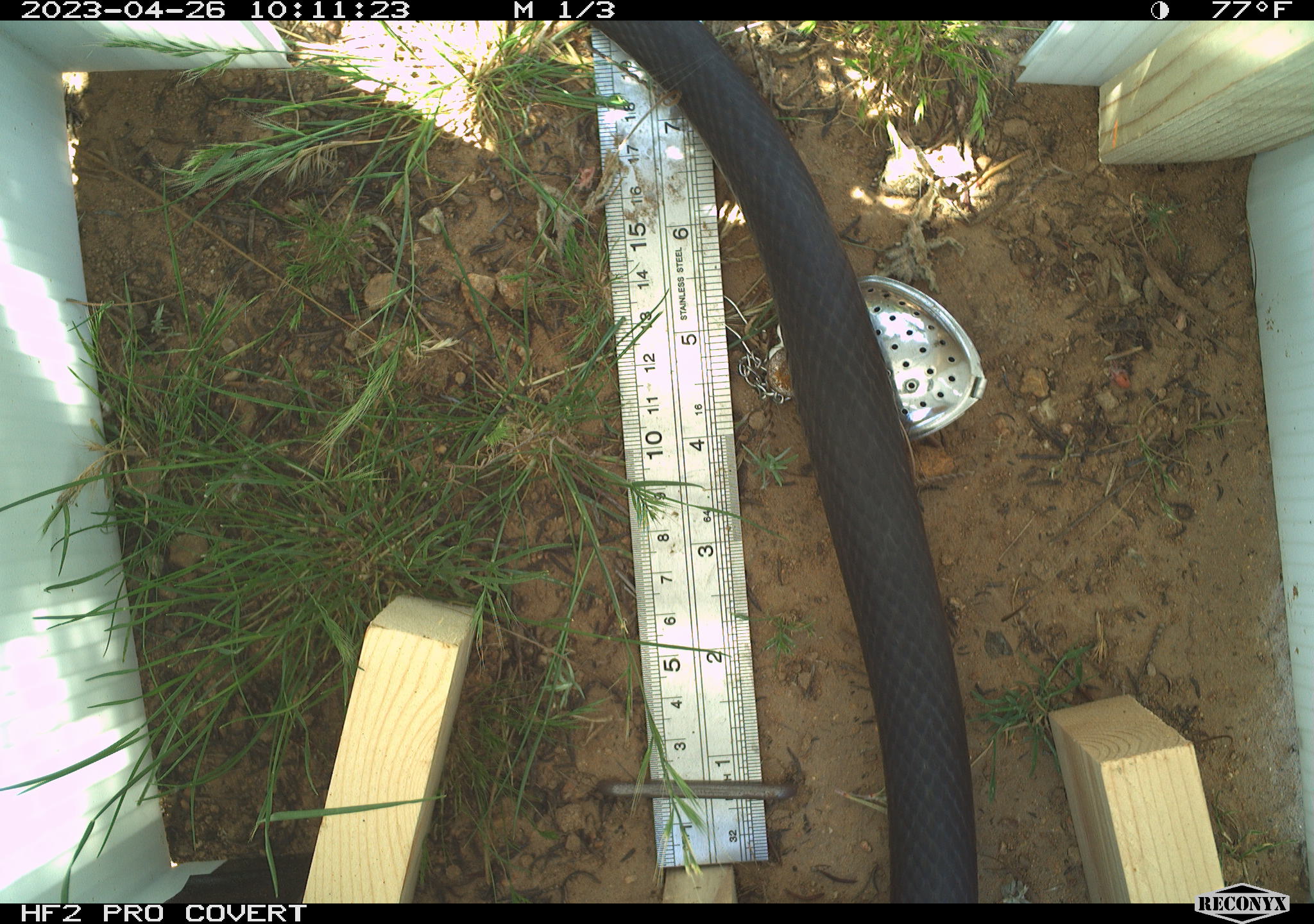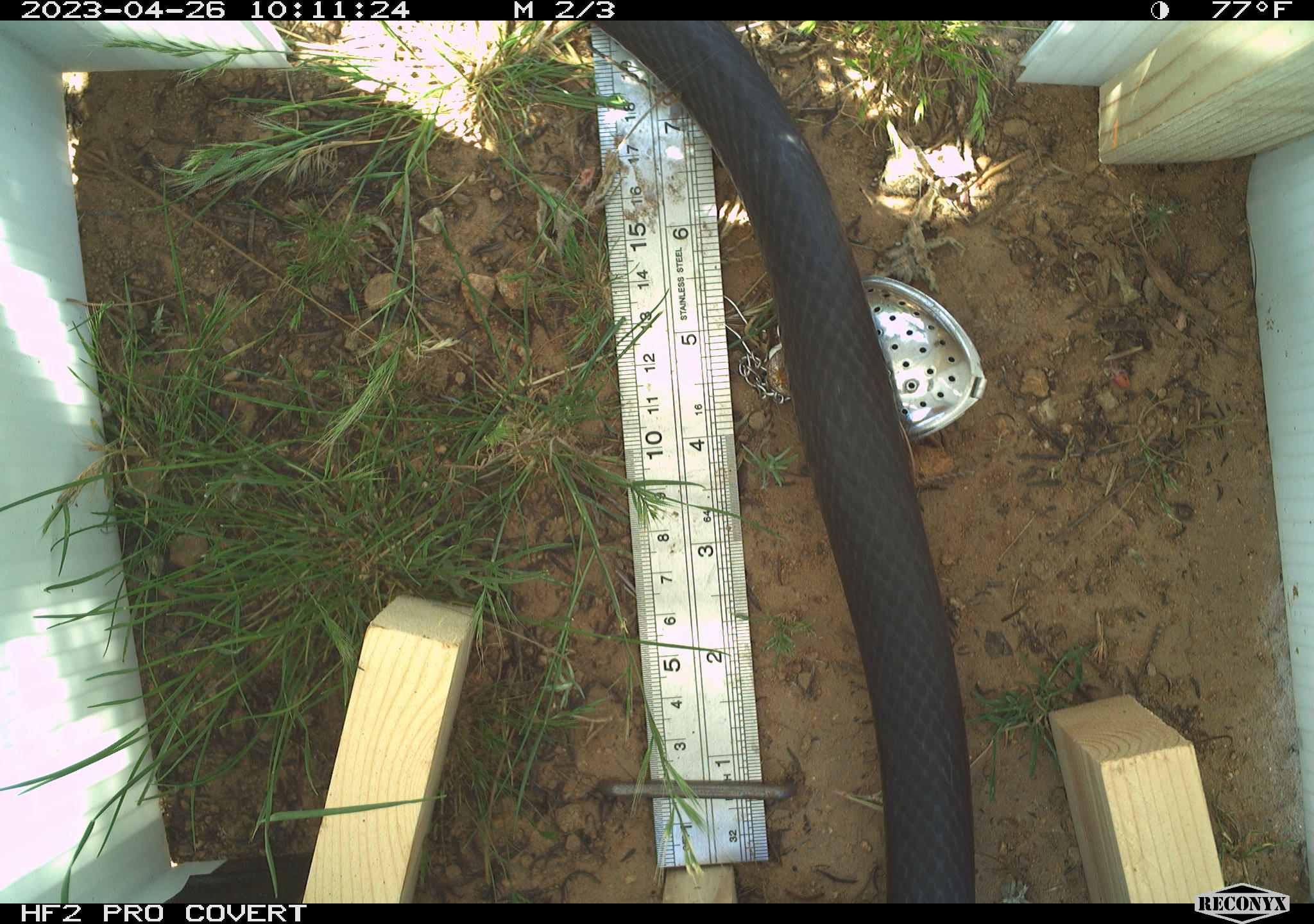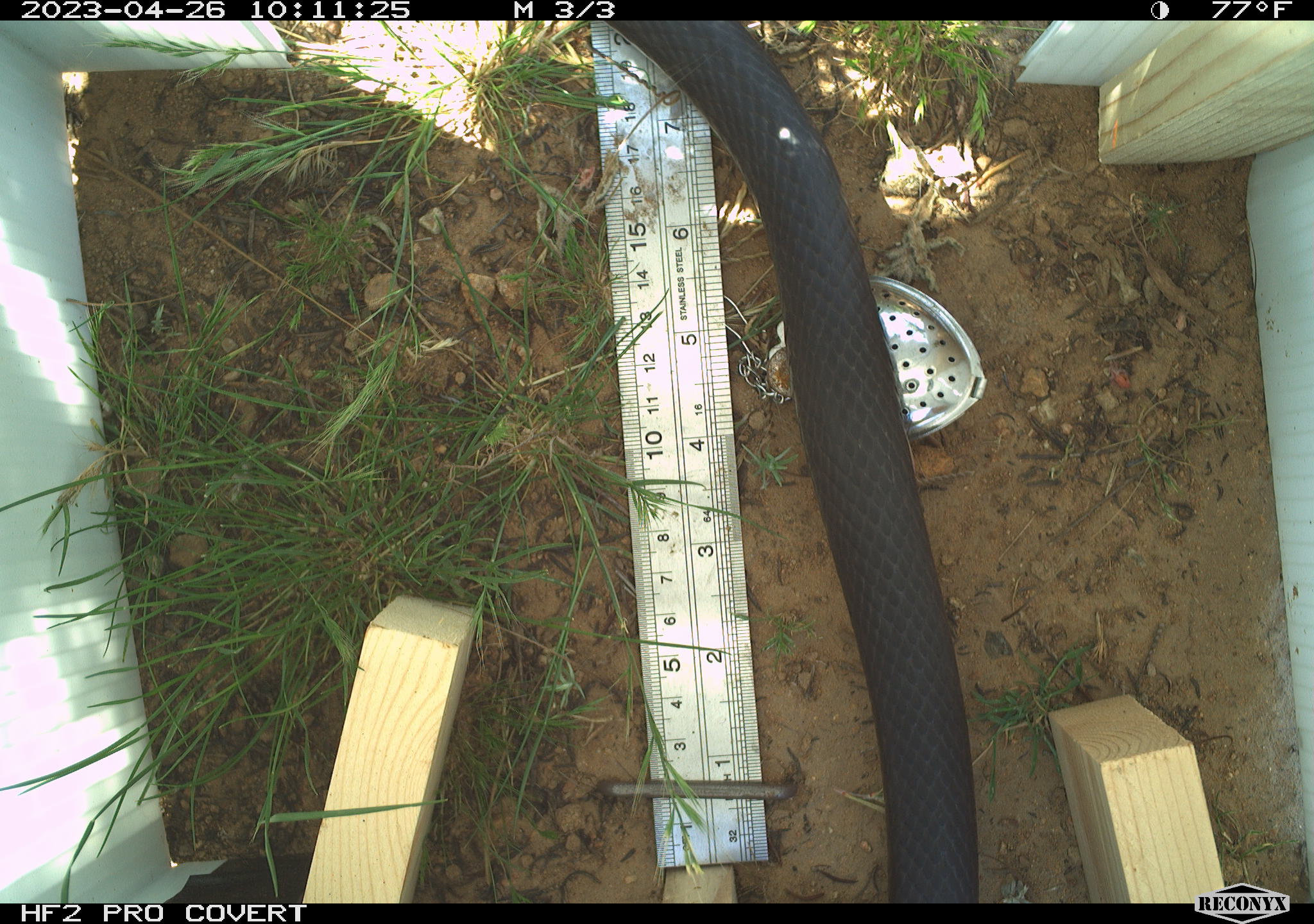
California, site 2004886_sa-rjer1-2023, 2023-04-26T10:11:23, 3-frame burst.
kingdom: Animalia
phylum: Chordata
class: Reptilia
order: Squamata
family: Colubridae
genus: Masticophis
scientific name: Masticophis fuliginosus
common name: baja california coachwhip